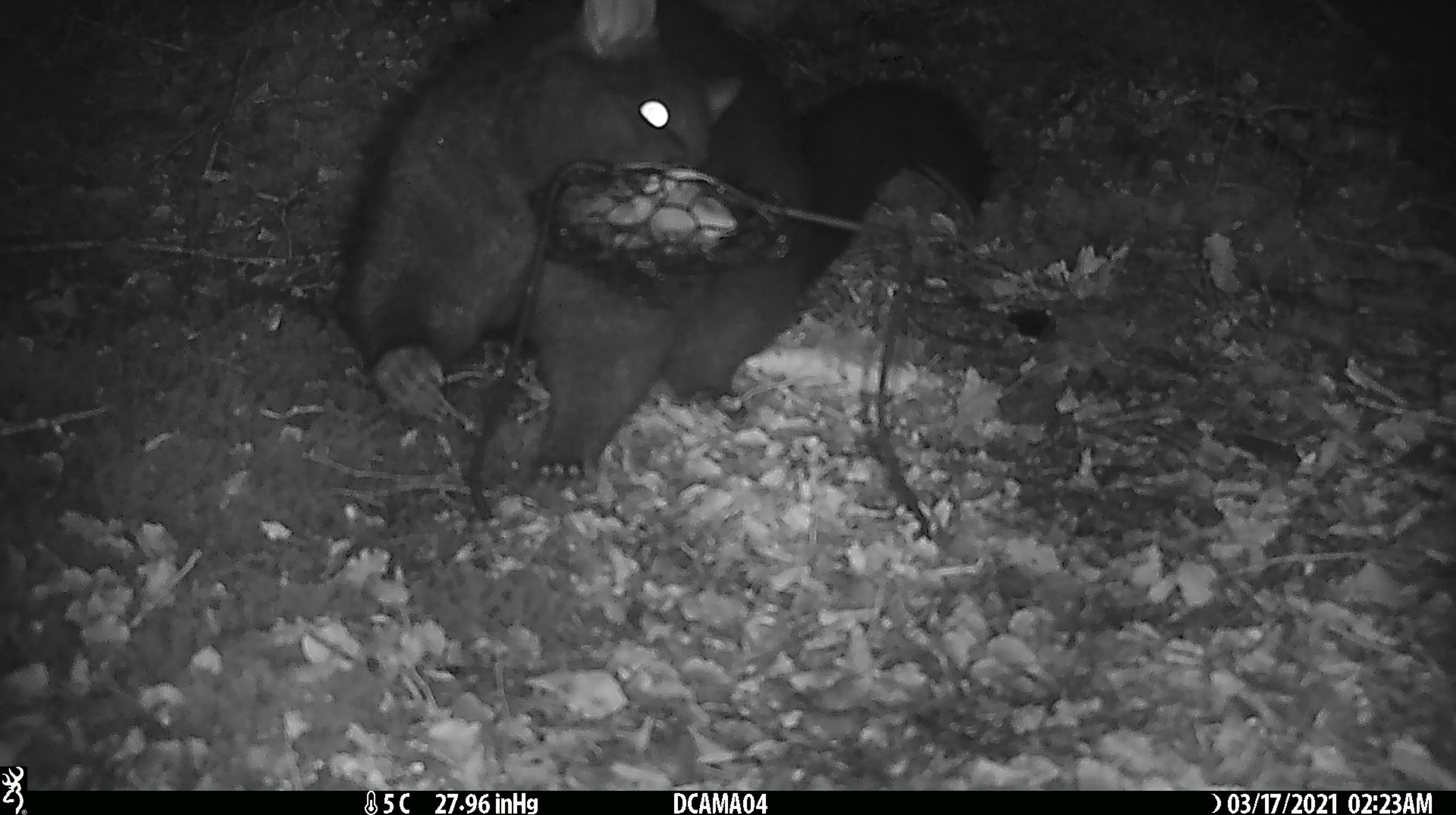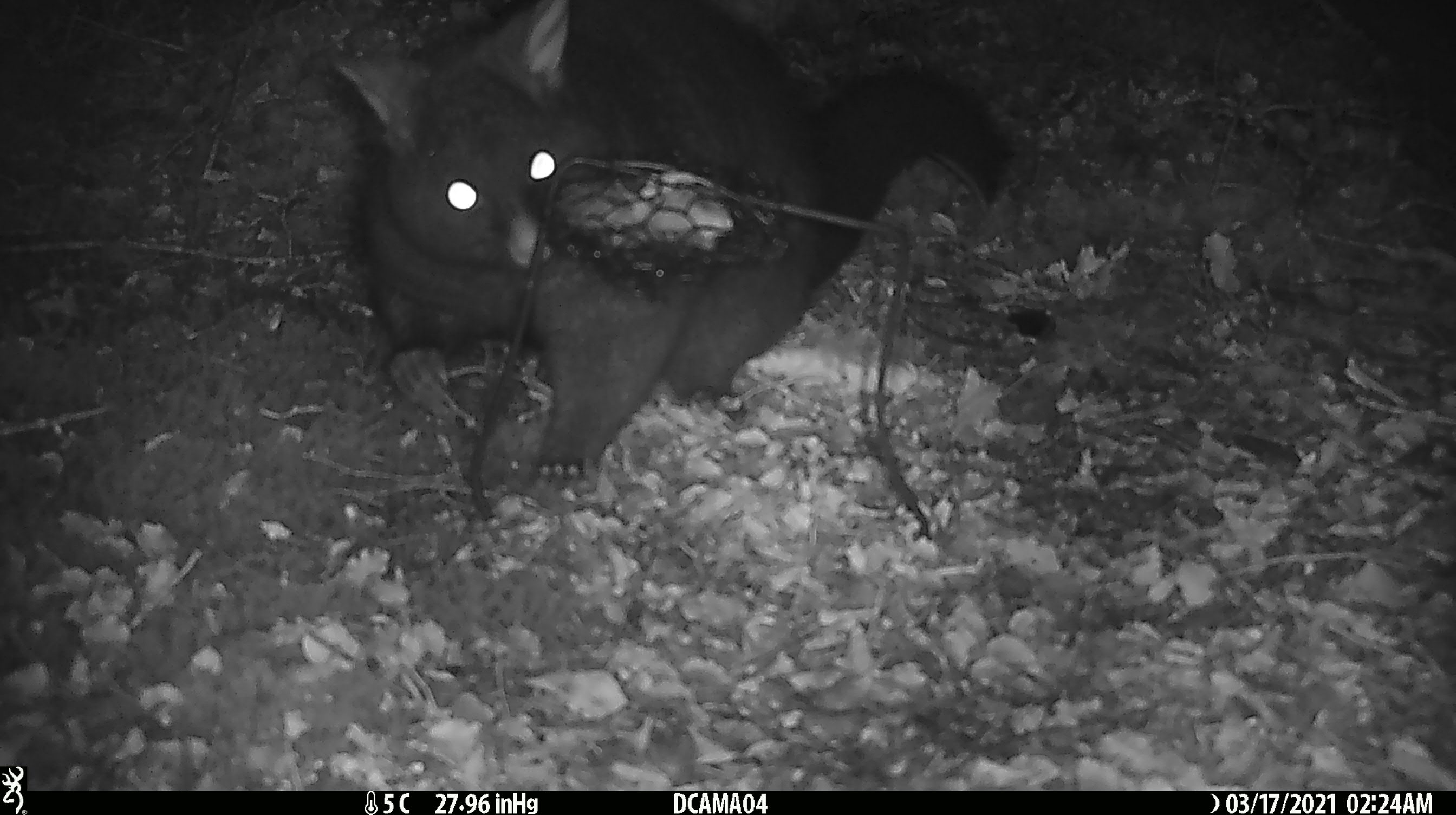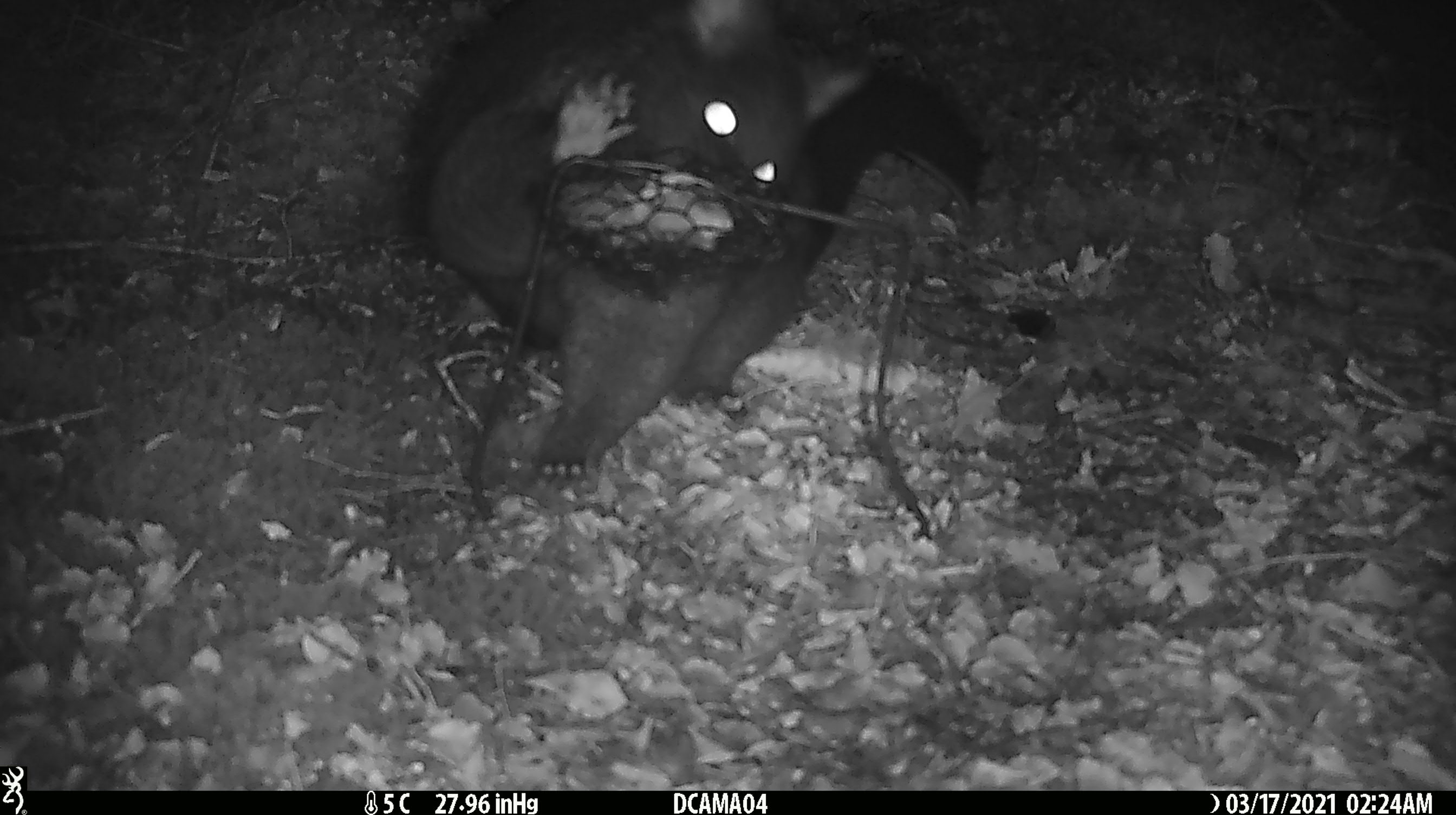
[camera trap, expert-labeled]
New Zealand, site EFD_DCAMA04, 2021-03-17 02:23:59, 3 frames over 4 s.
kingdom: Animalia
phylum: Chordata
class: Mammalia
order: Diprotodontia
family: Phalangeridae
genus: Trichosurus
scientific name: Trichosurus vulpecula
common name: common brushtail possum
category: possum